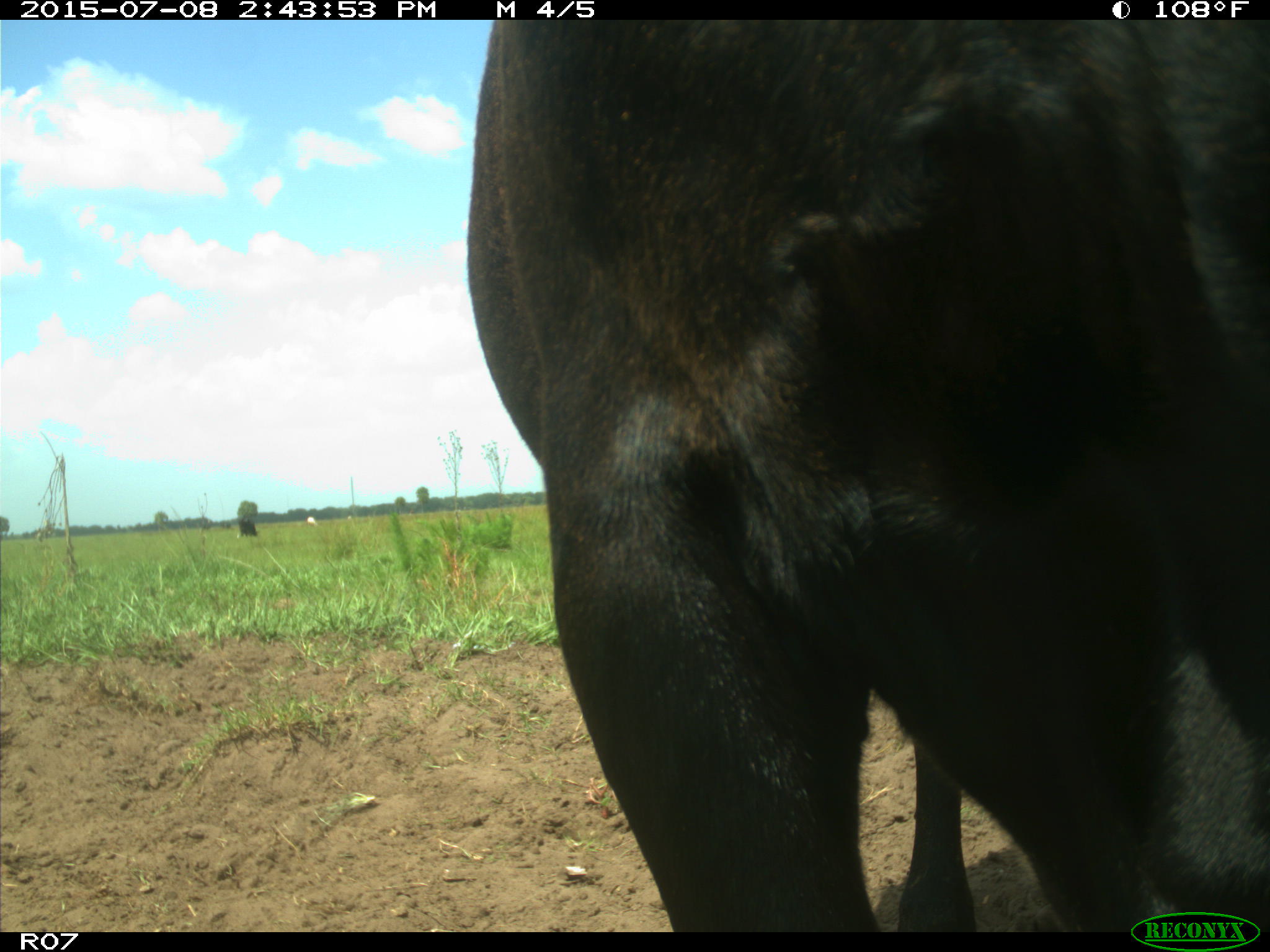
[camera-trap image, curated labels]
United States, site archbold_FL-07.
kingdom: Animalia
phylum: Chordata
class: Mammalia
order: Artiodactyla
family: Bovidae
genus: Bos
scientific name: Bos taurus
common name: domestic cow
Bos taurus (domestic cow).